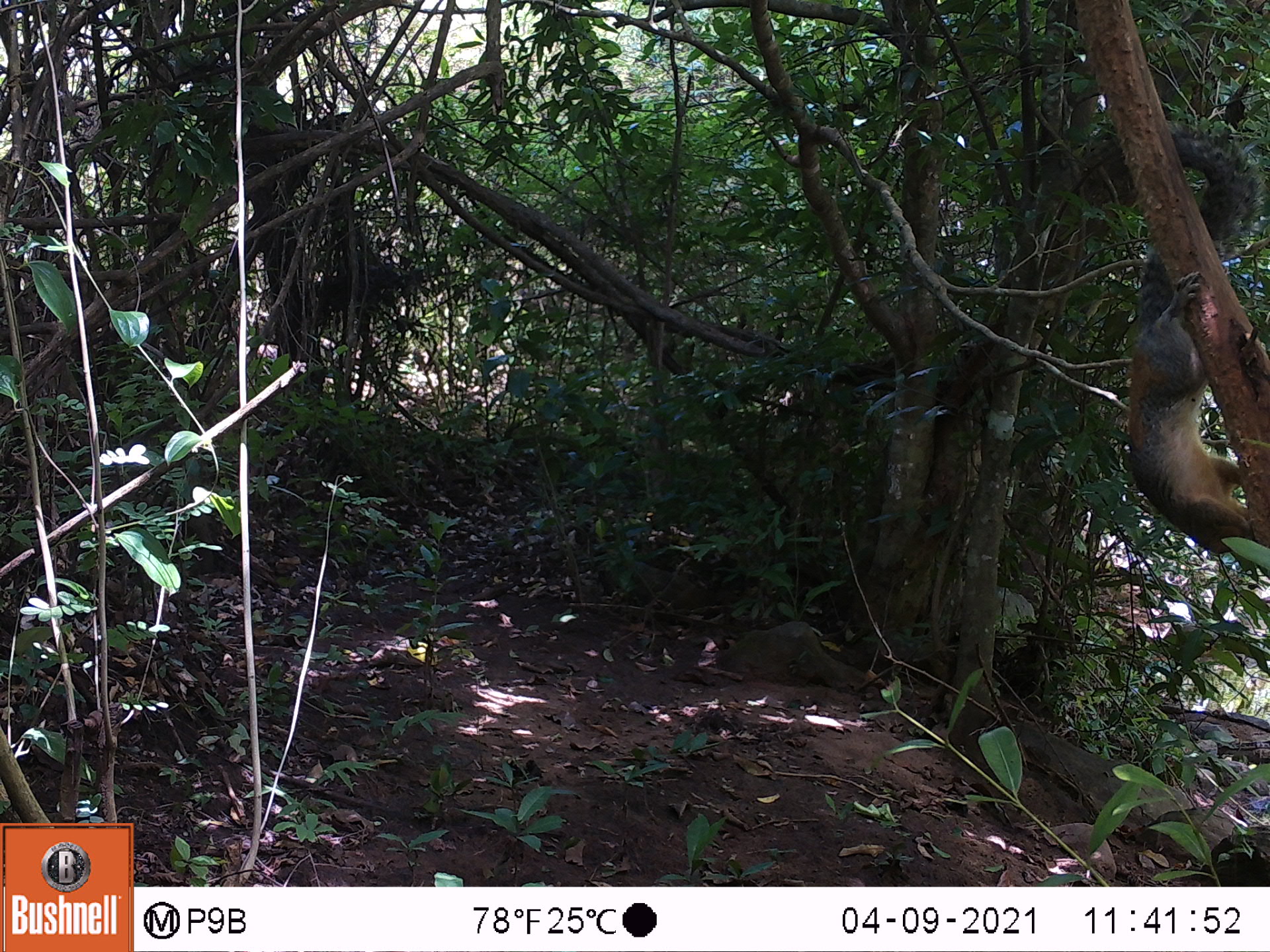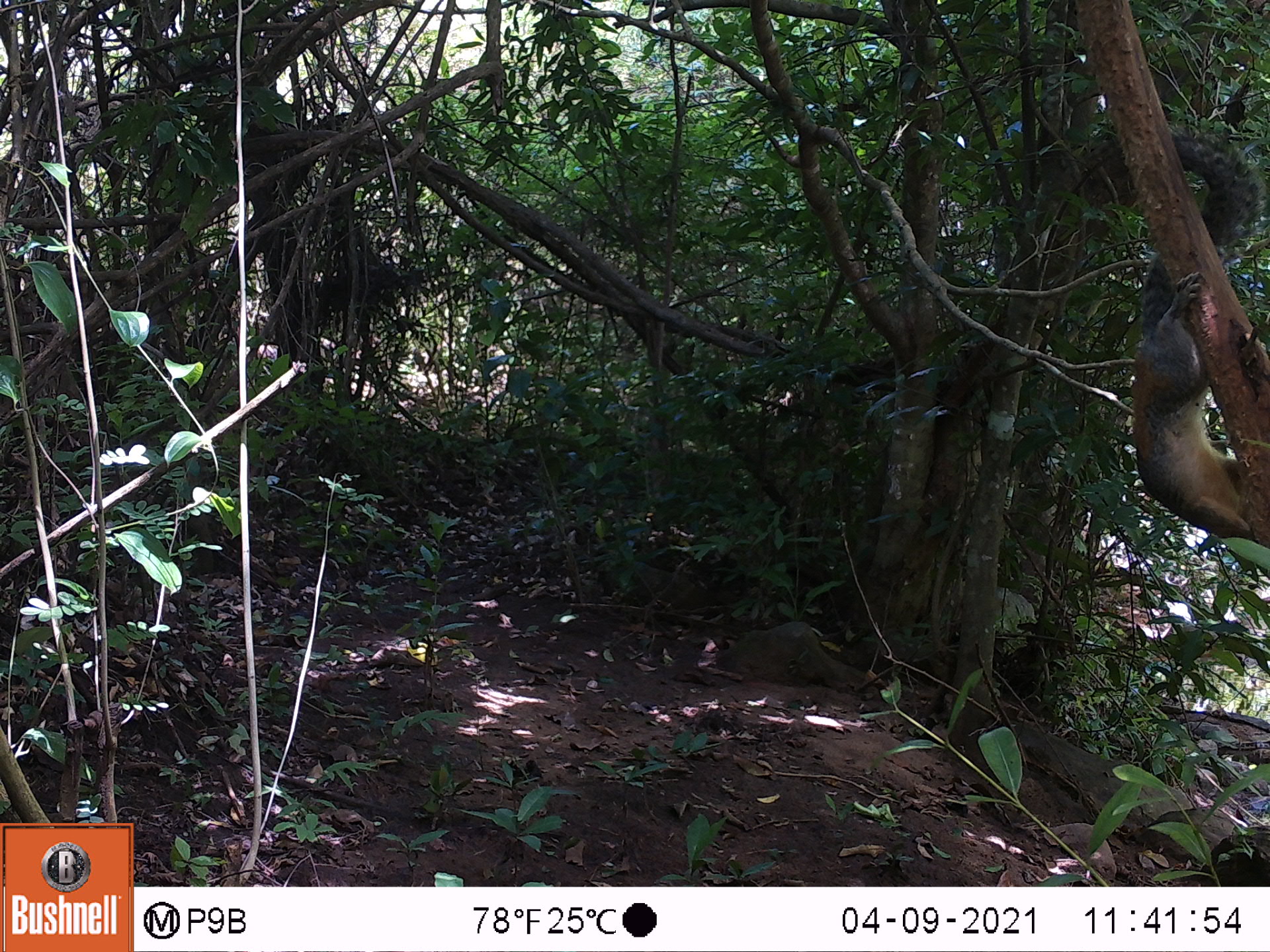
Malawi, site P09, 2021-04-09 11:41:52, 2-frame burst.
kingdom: Animalia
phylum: Chordata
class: Mammalia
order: Rodentia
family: Sciuridae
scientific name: Sciuridae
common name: squirrel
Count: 1.